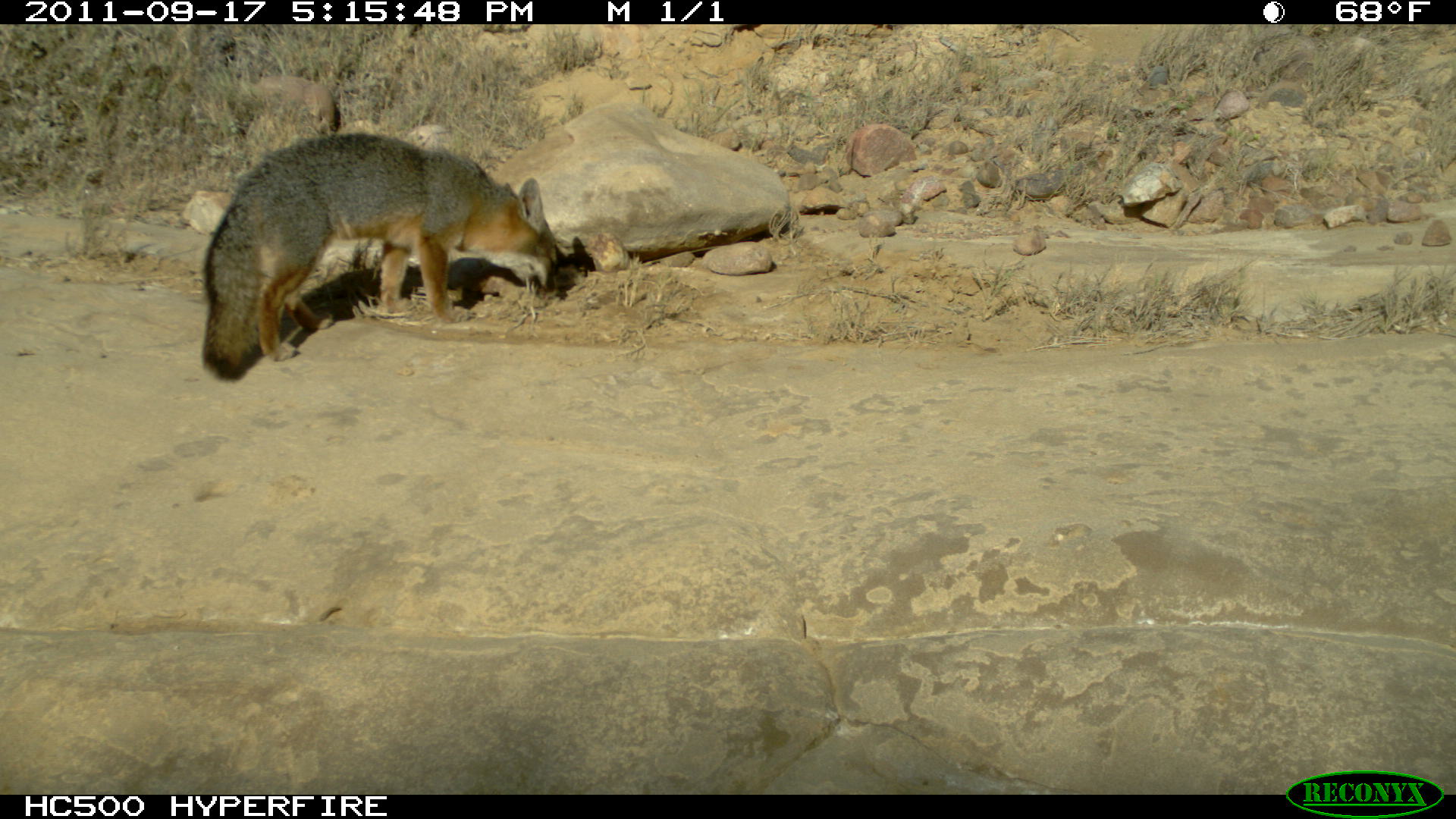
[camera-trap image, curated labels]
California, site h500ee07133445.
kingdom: Animalia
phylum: Chordata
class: Mammalia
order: Carnivora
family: Canidae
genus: Urocyon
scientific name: Urocyon littoralis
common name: island fox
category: fox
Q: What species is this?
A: Fox (island fox) (Urocyon littoralis).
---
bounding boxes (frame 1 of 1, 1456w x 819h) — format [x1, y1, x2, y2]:
fox: [201, 133, 560, 380]